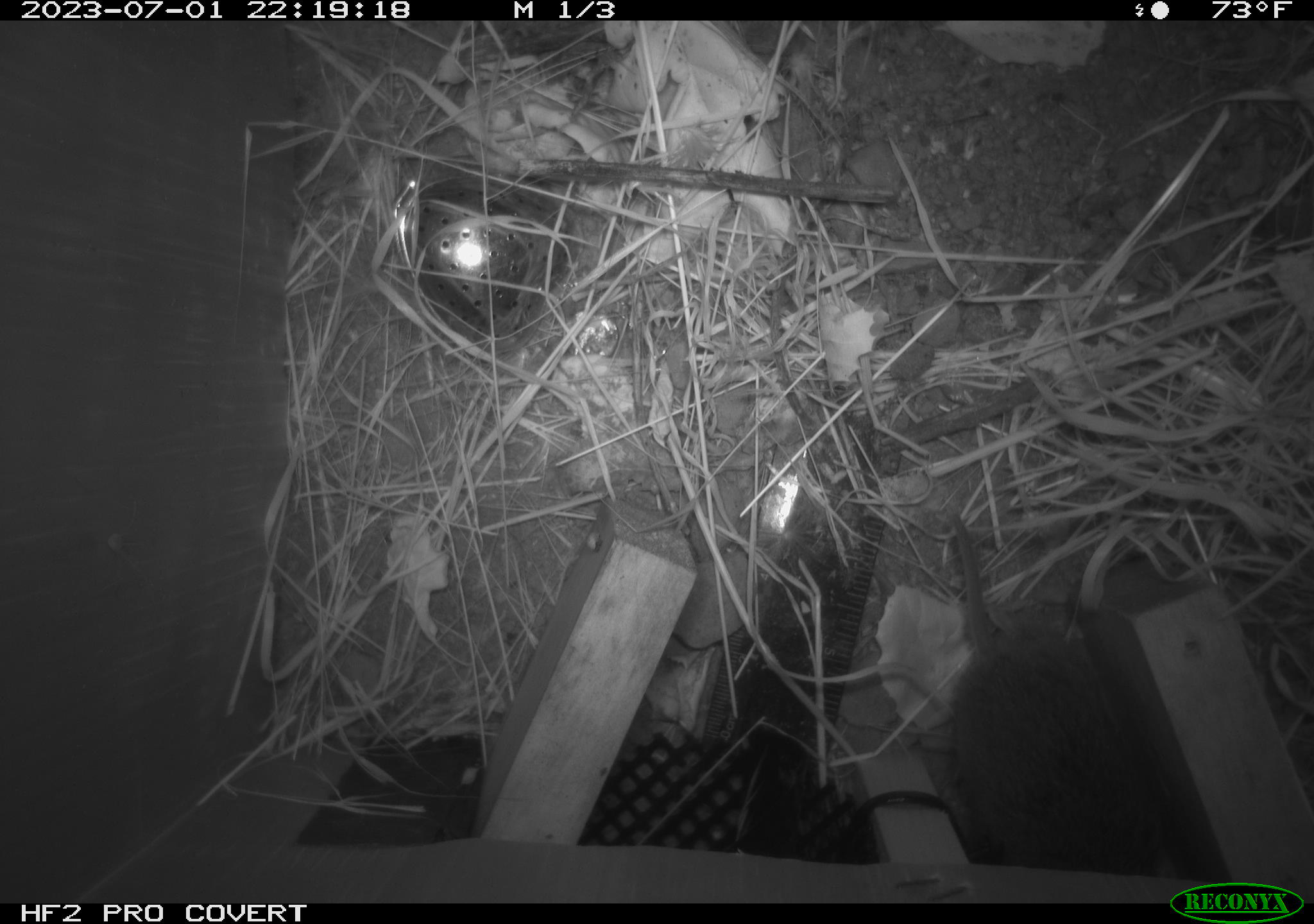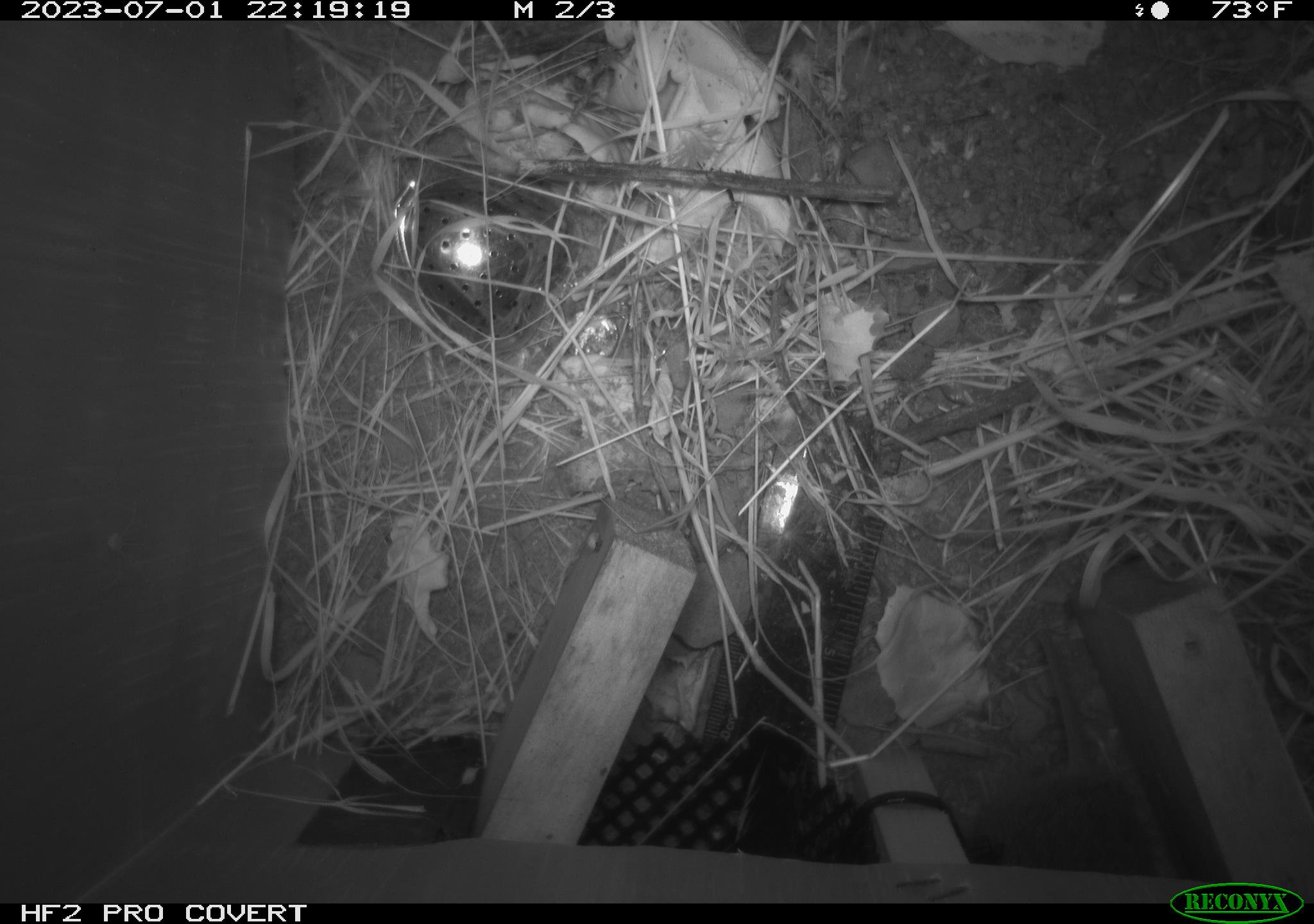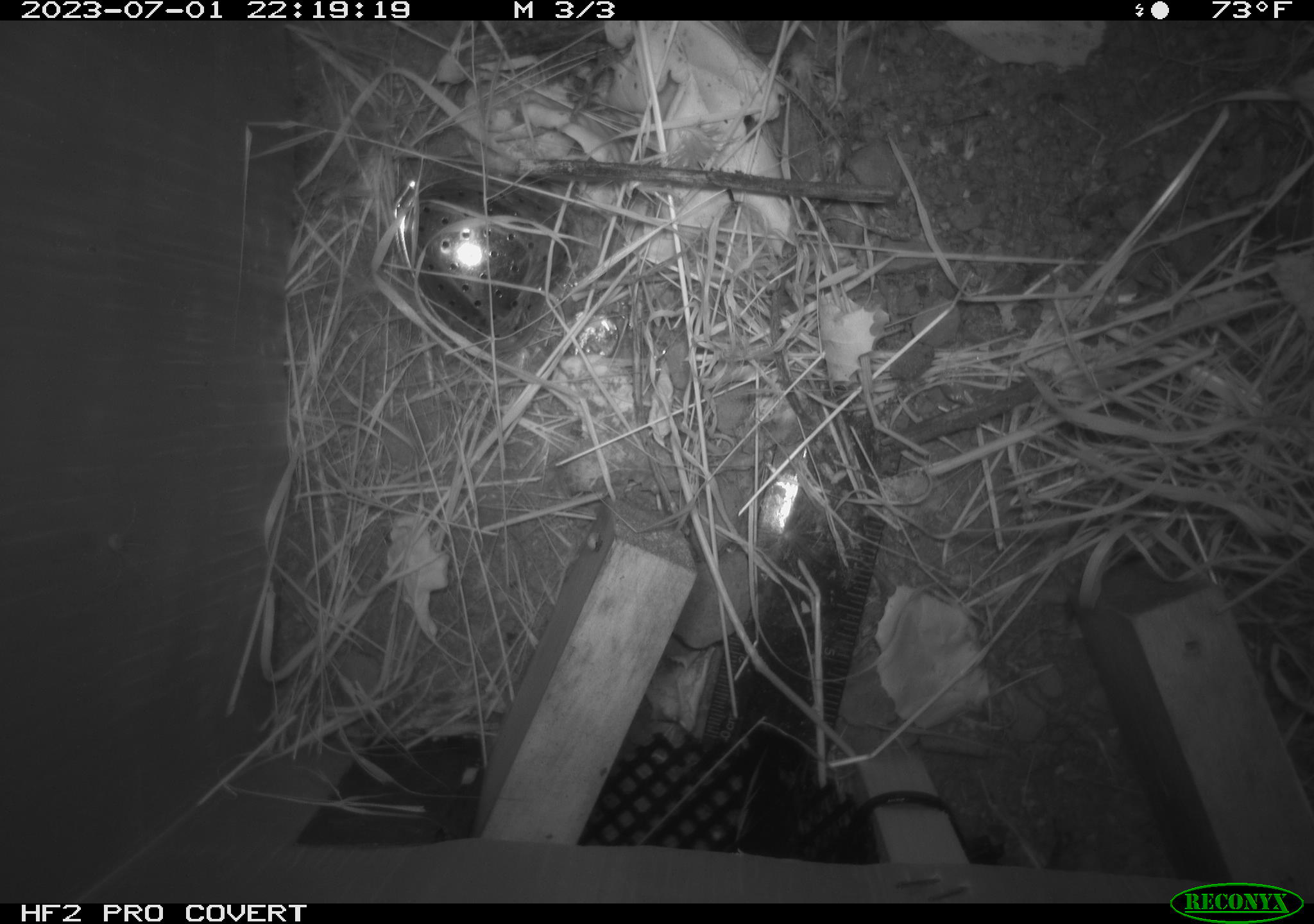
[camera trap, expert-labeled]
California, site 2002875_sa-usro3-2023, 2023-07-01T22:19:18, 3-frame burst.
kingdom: Animalia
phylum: Chordata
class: Mammalia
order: Rodentia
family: Cricetidae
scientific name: Arvicolinae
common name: voles, lemmings, and muskrats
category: arvicolinae subfamily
Arvicolinae subfamily (voles, lemmings, and muskrats) (Arvicolinae).